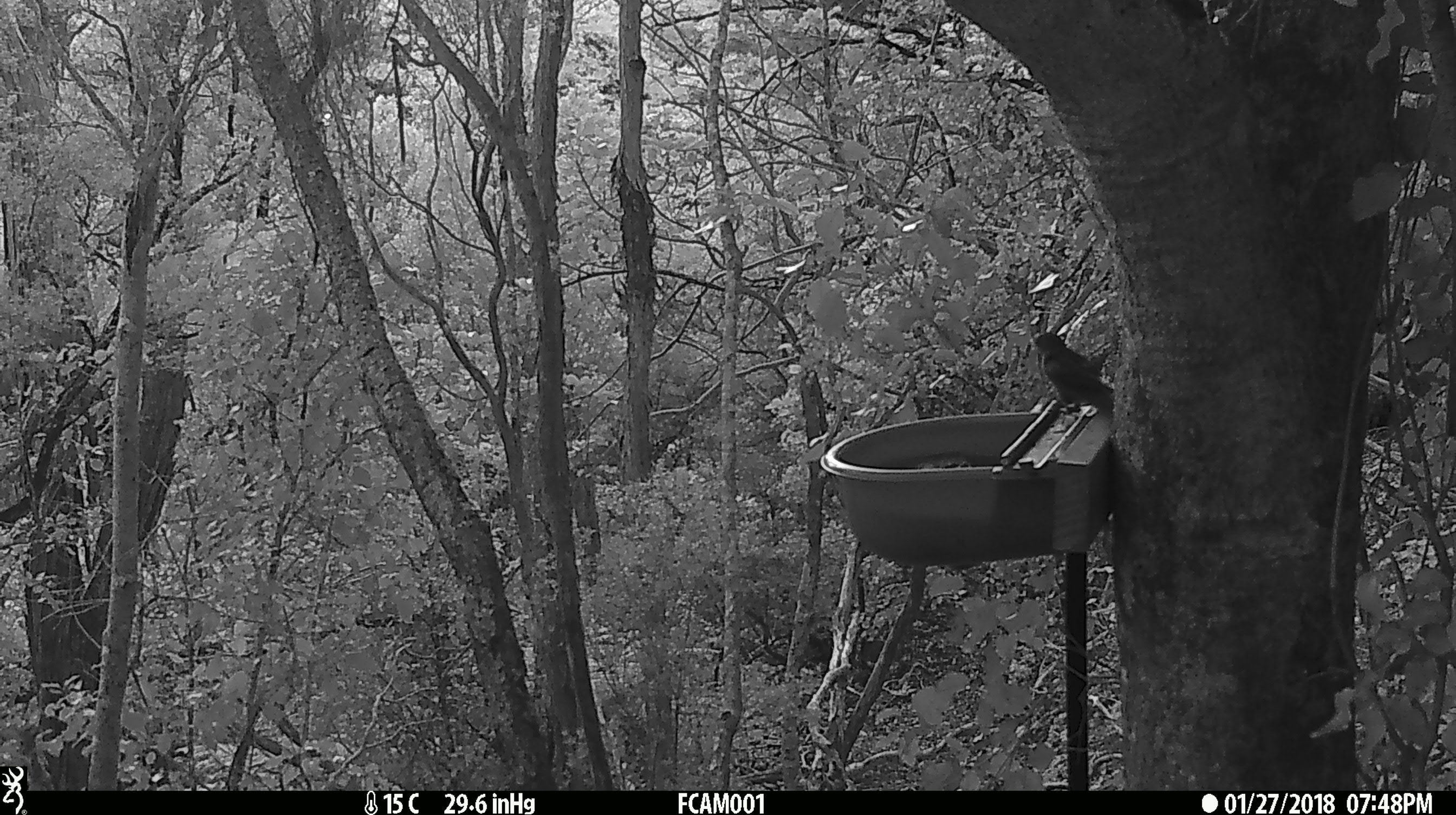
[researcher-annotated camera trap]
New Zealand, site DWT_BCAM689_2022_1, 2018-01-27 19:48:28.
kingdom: Animalia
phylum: Chordata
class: Aves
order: Psittaciformes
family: Psittaculidae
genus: Cyanoramphus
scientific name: Cyanoramphus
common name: parakeet